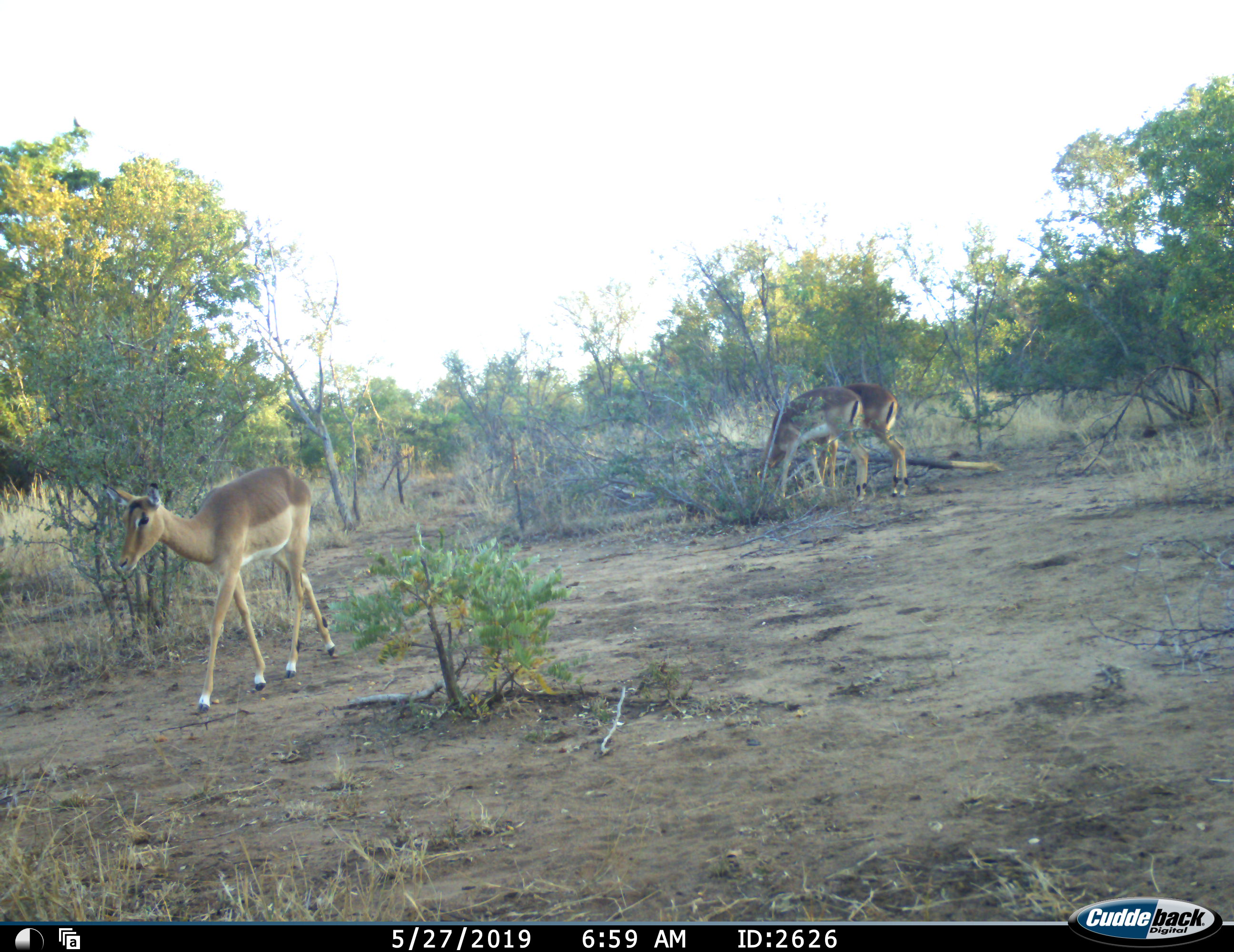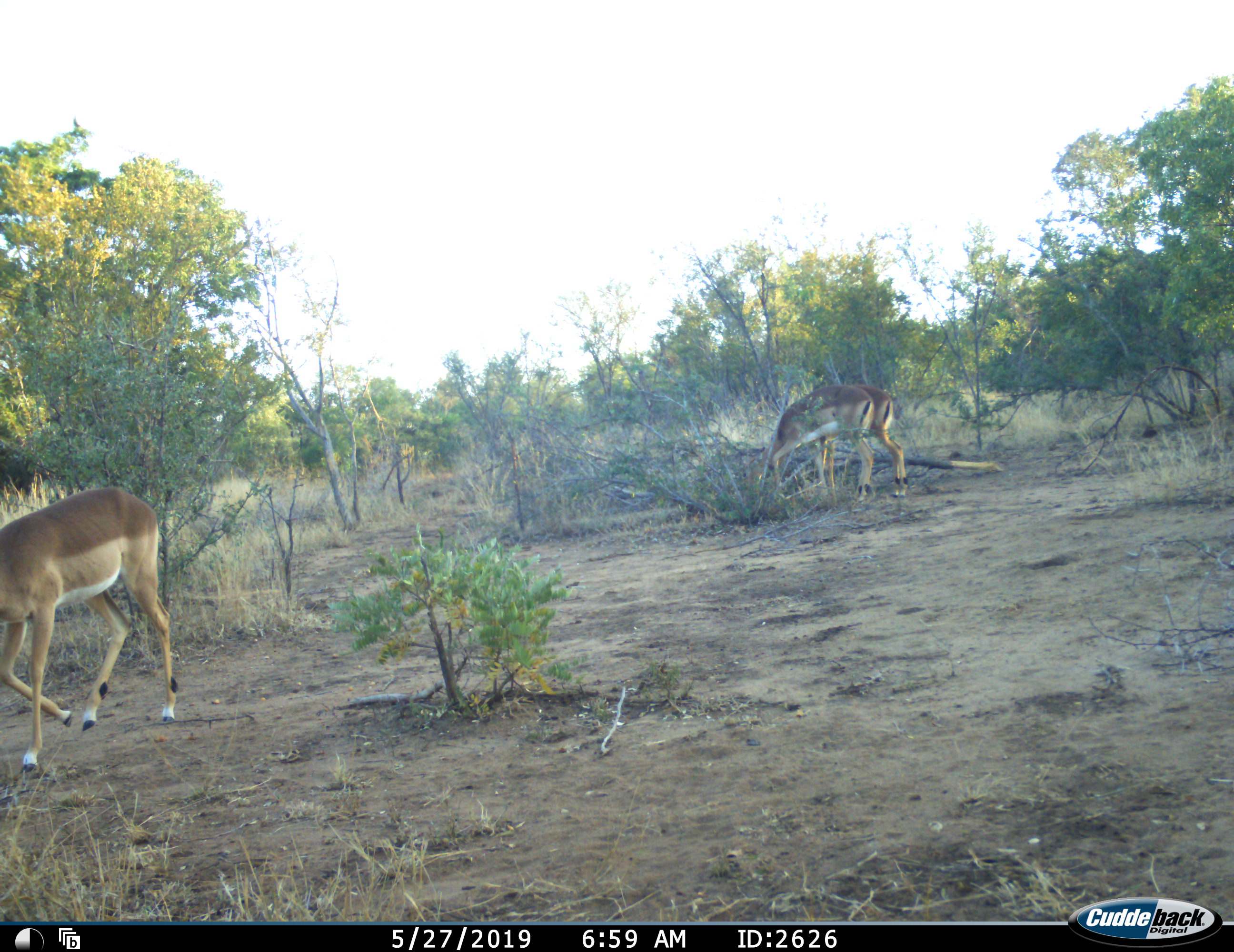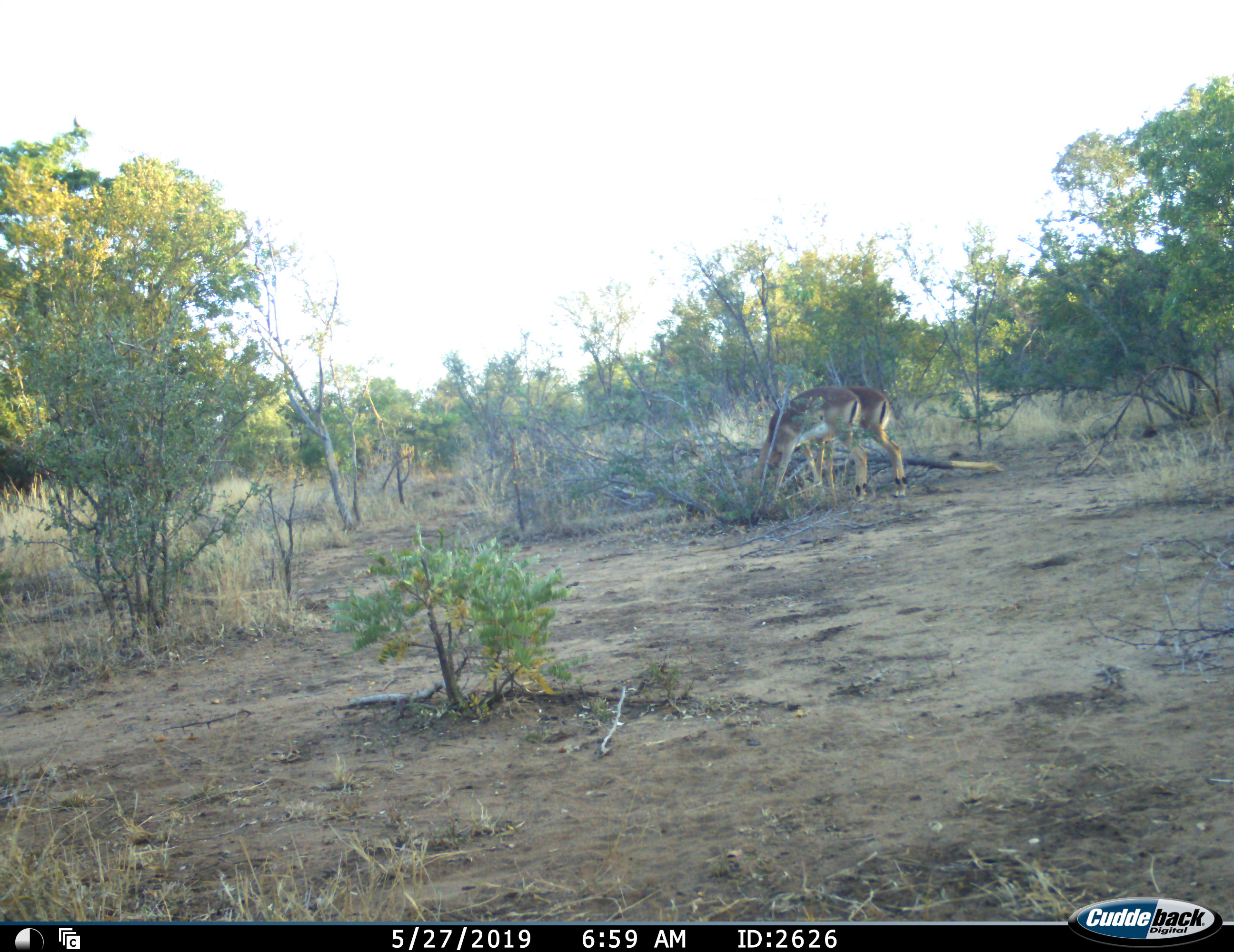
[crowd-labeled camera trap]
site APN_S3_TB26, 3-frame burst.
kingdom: Animalia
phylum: Chordata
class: Mammalia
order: Artiodactyla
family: Bovidae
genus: Aepyceros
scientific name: Aepyceros melampus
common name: impala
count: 3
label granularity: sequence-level